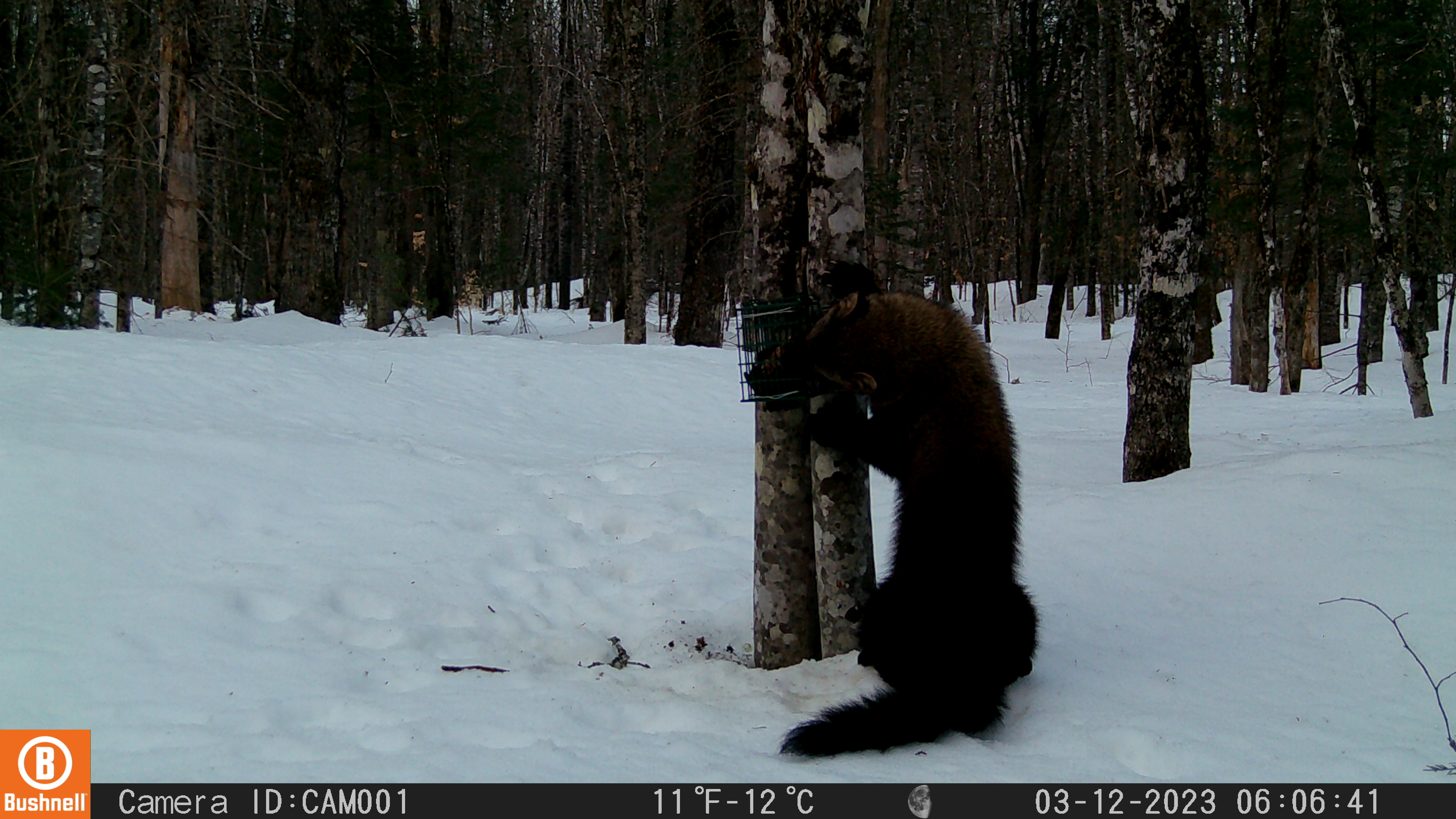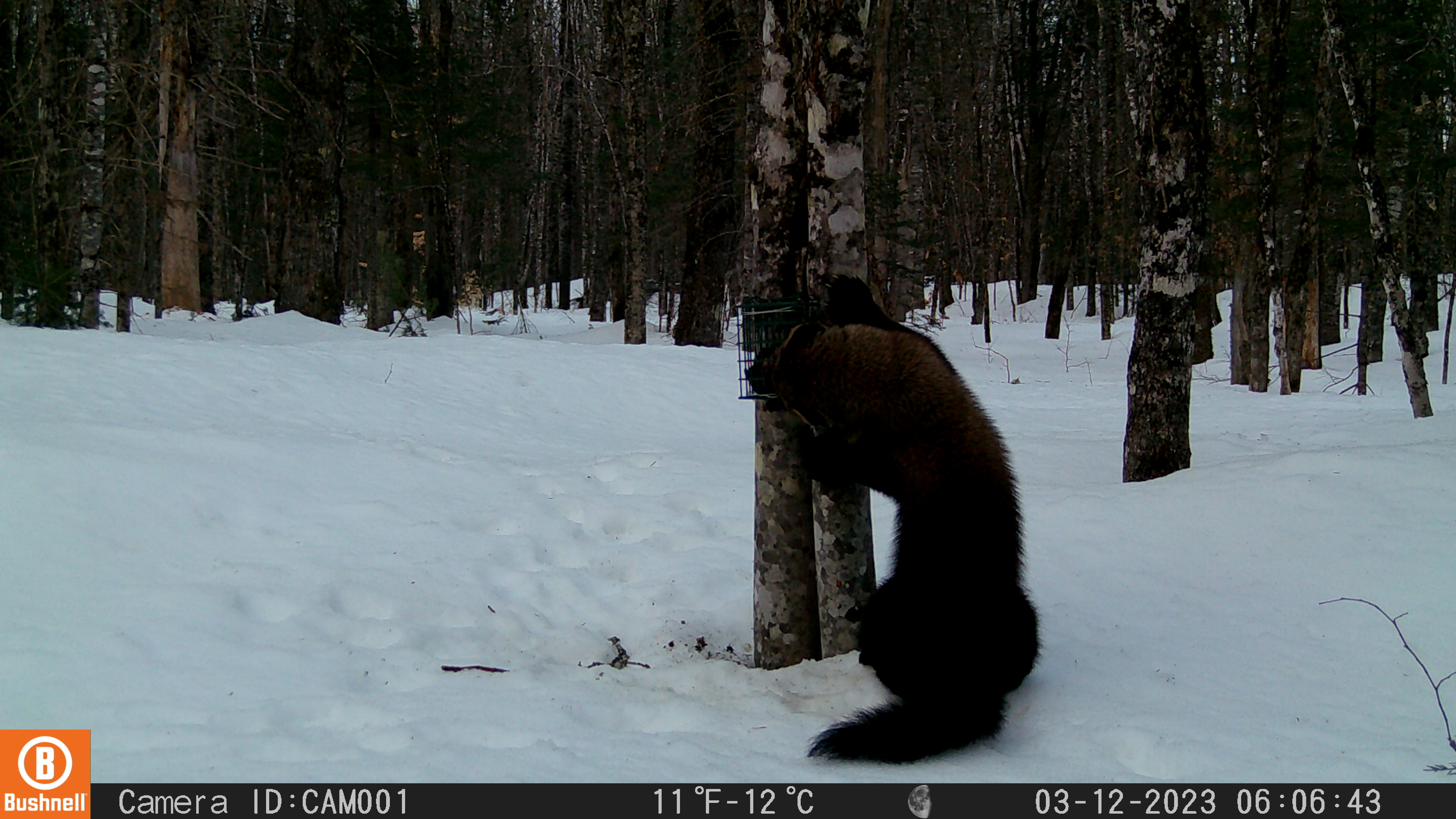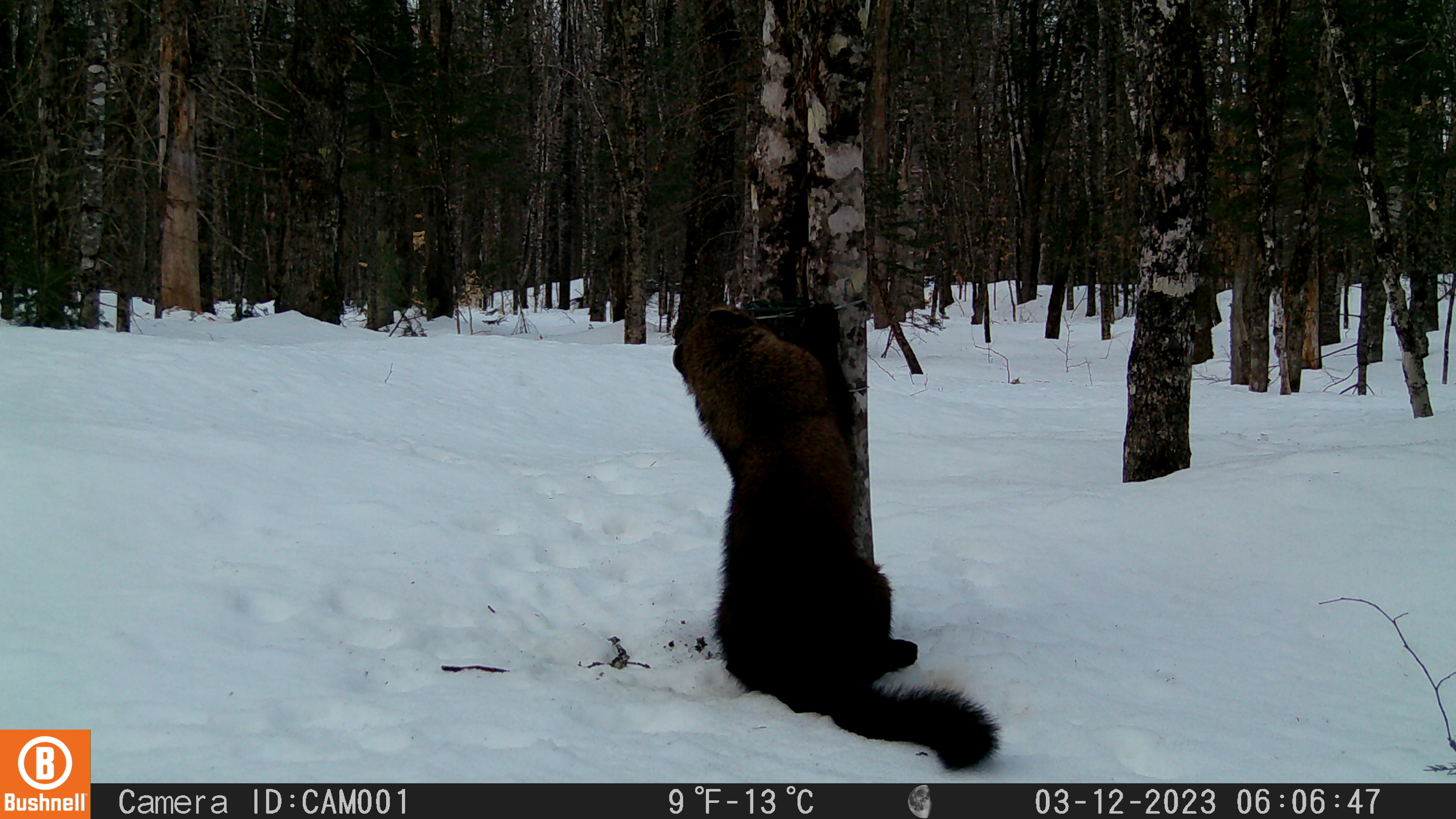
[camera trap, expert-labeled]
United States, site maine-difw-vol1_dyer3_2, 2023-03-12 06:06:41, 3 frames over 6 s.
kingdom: Animalia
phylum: Chordata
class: Mammalia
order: Carnivora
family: Mustelidae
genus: Pekania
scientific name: Pekania pennanti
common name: fisher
Fisher (Pekania pennanti).